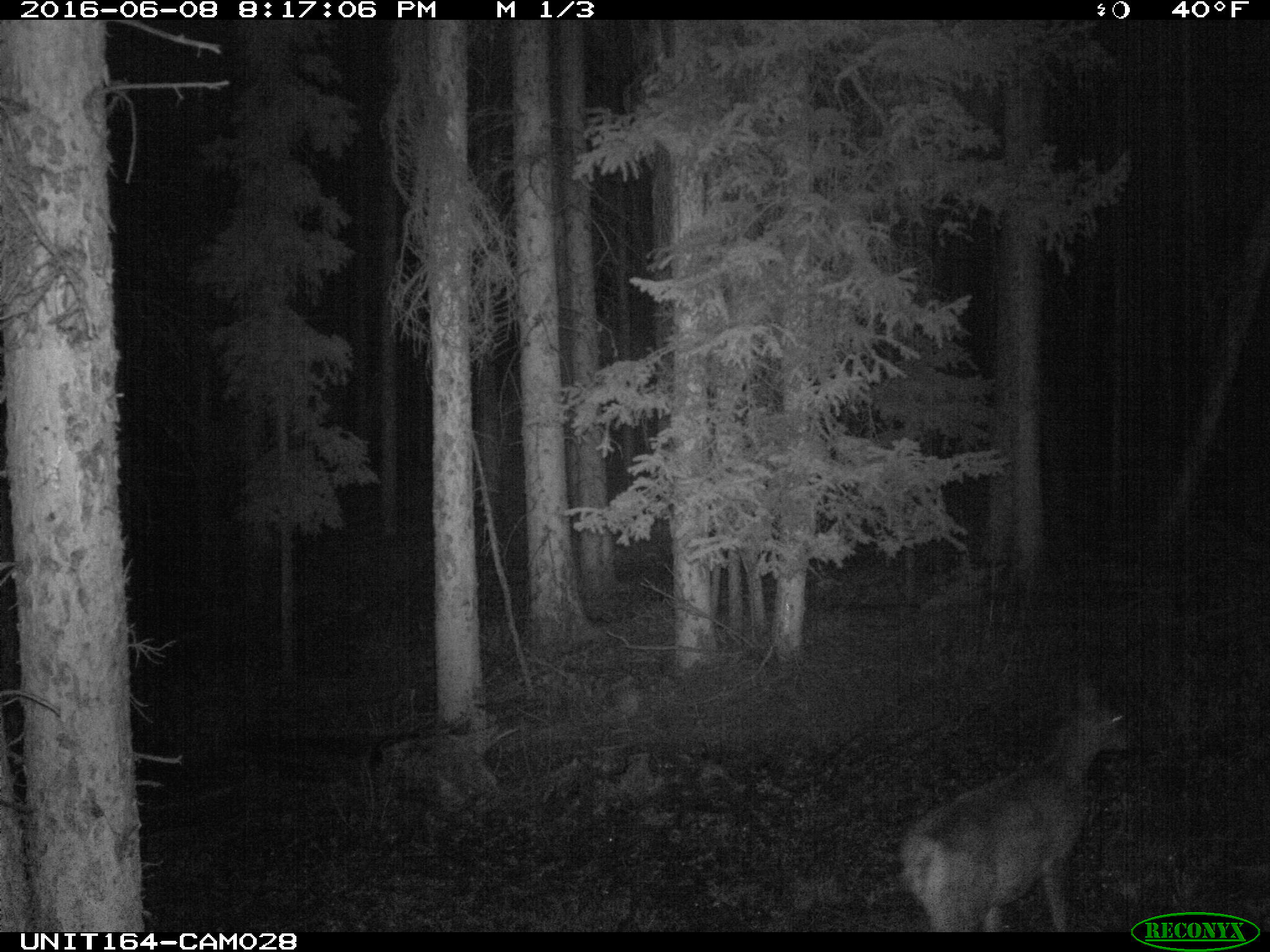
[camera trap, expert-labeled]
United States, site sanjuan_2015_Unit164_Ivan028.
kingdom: Animalia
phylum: Chordata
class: Mammalia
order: Artiodactyla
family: Cervidae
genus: Odocoileus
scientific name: Odocoileus hemionus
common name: mule deer